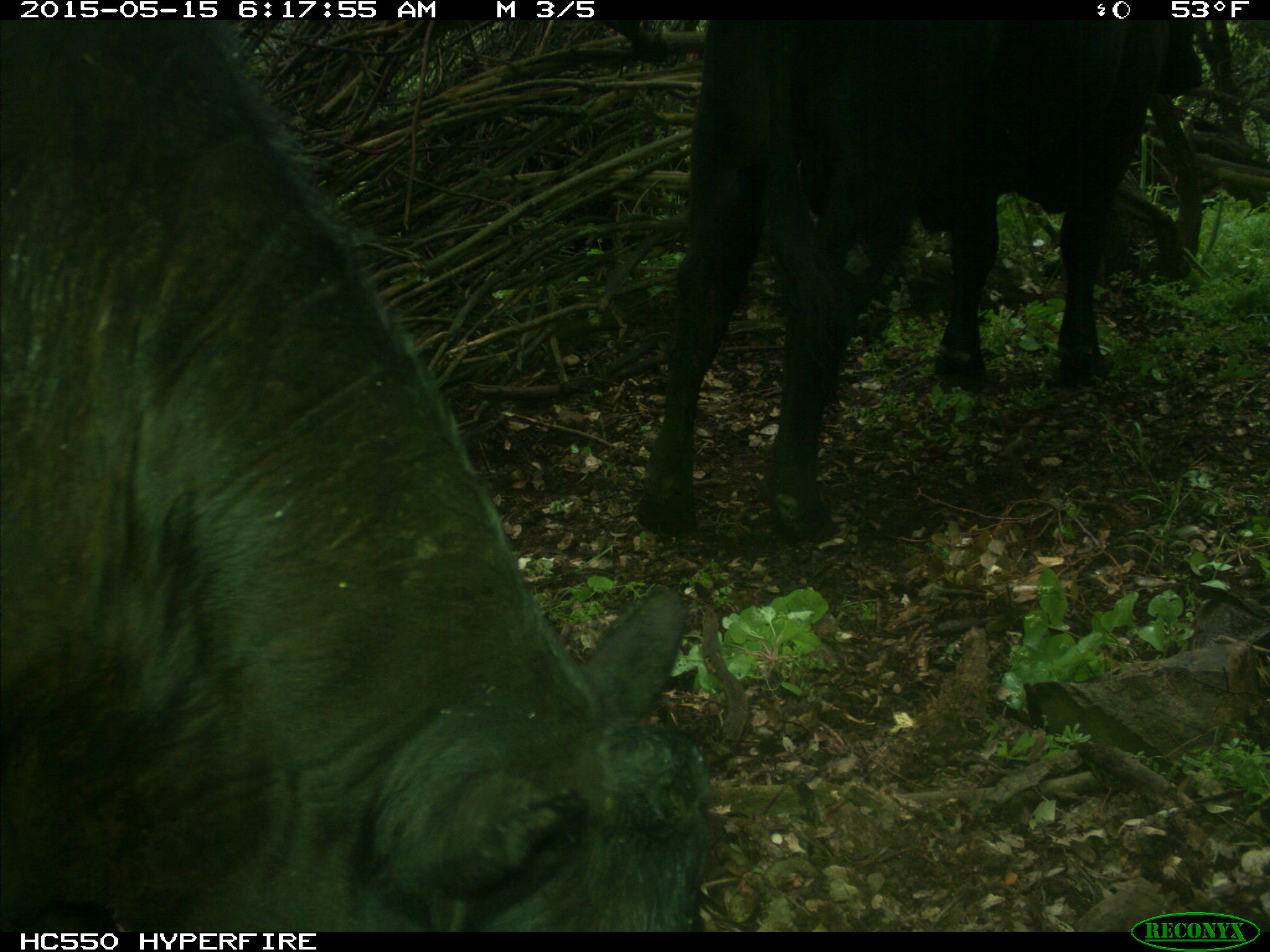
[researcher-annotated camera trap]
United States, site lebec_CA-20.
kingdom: Animalia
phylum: Chordata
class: Mammalia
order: Artiodactyla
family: Bovidae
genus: Bos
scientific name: Bos taurus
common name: domestic cow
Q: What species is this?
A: Bos taurus (domestic cow).